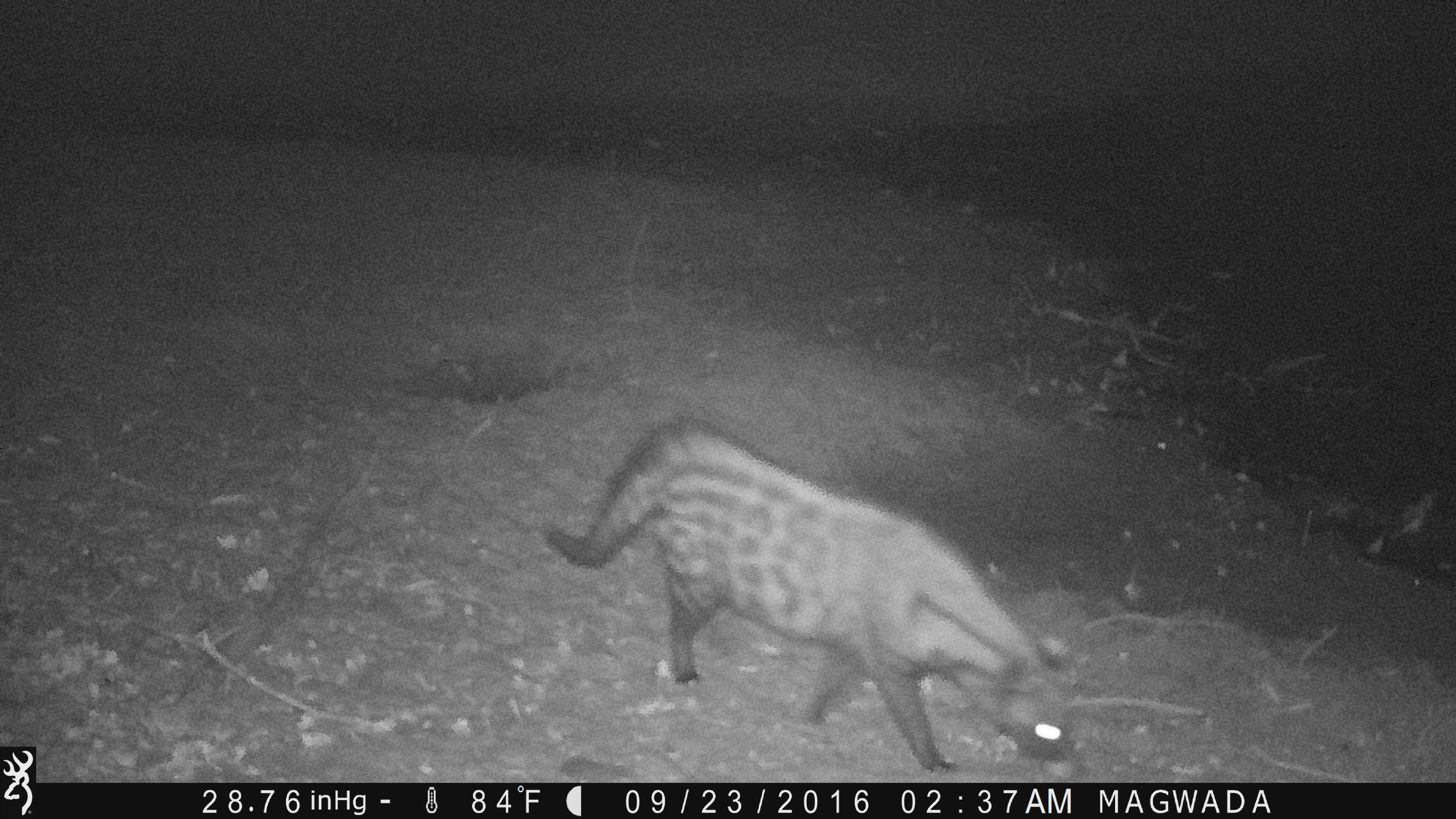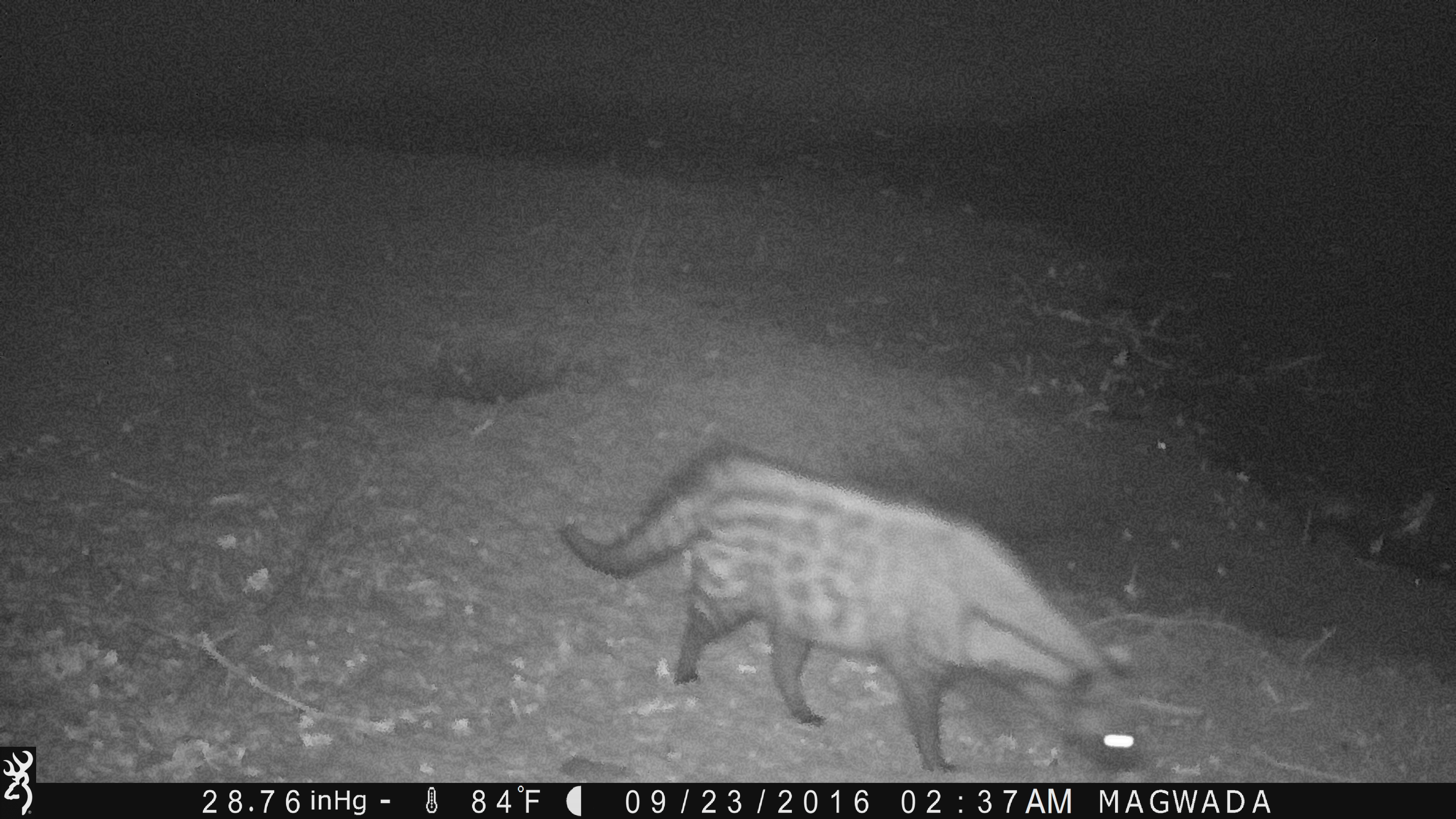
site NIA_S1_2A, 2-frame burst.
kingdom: Animalia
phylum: Chordata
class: Mammalia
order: Carnivora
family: Viverridae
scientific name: Viverridae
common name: civet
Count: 1.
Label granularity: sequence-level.